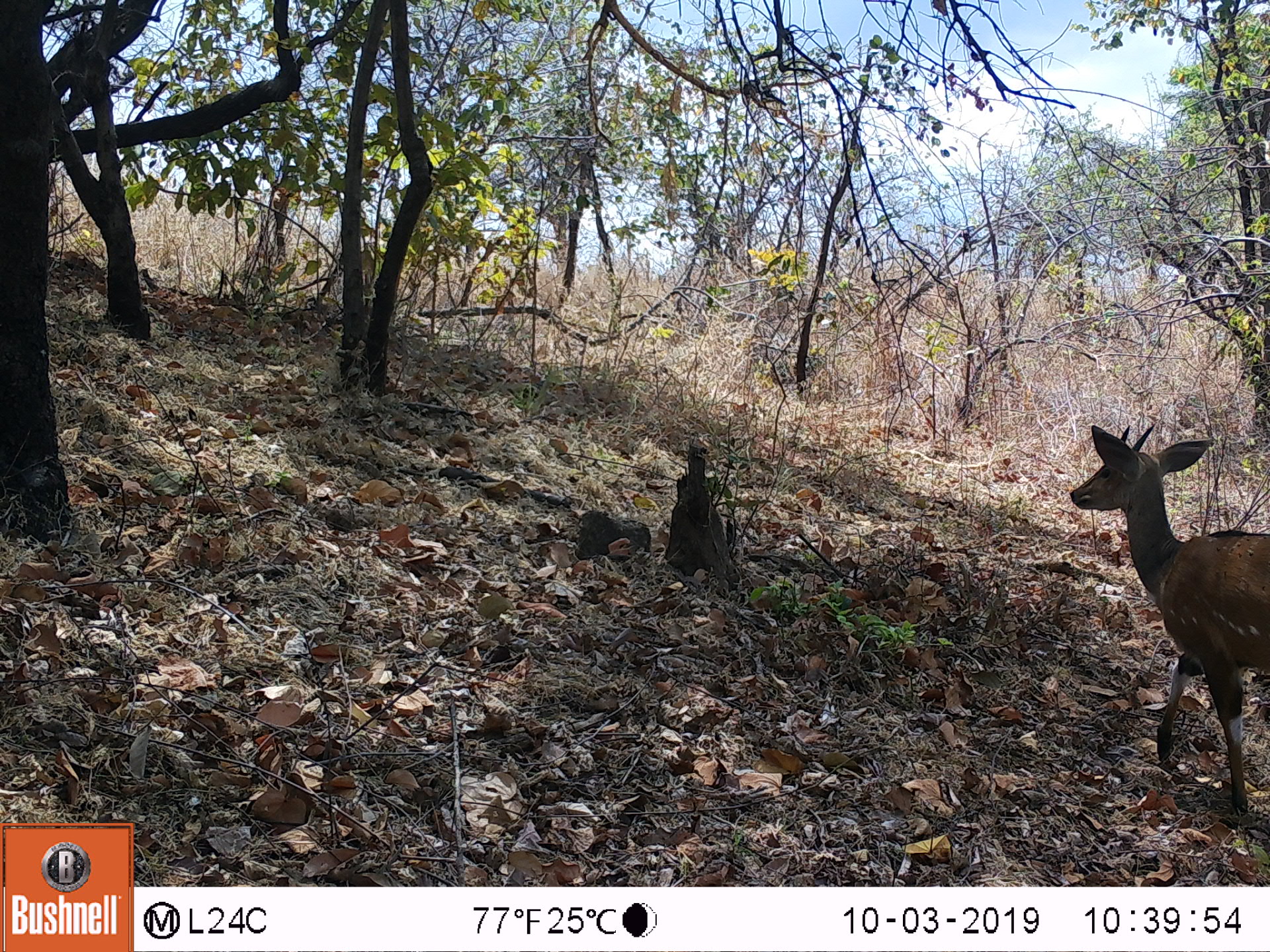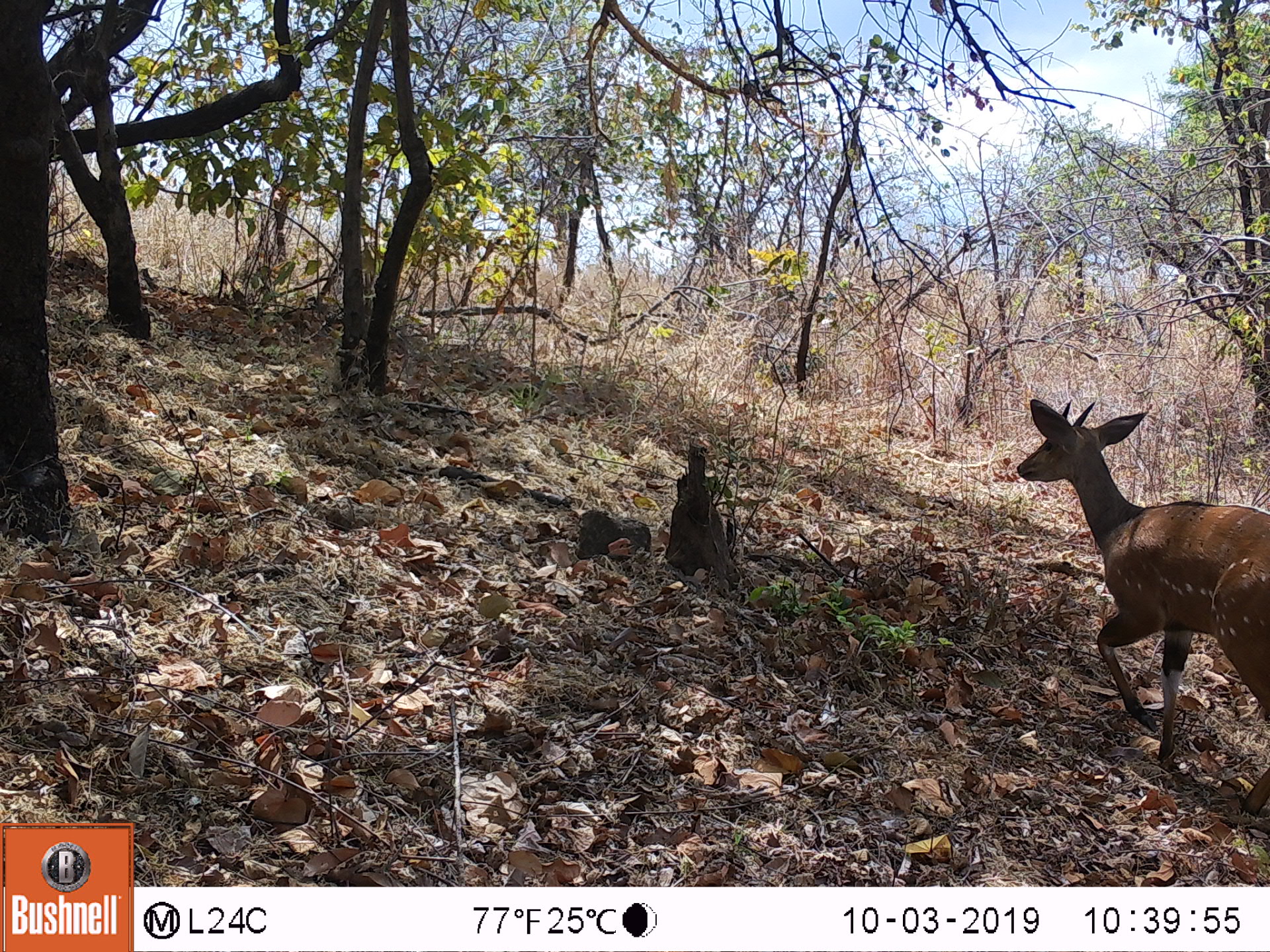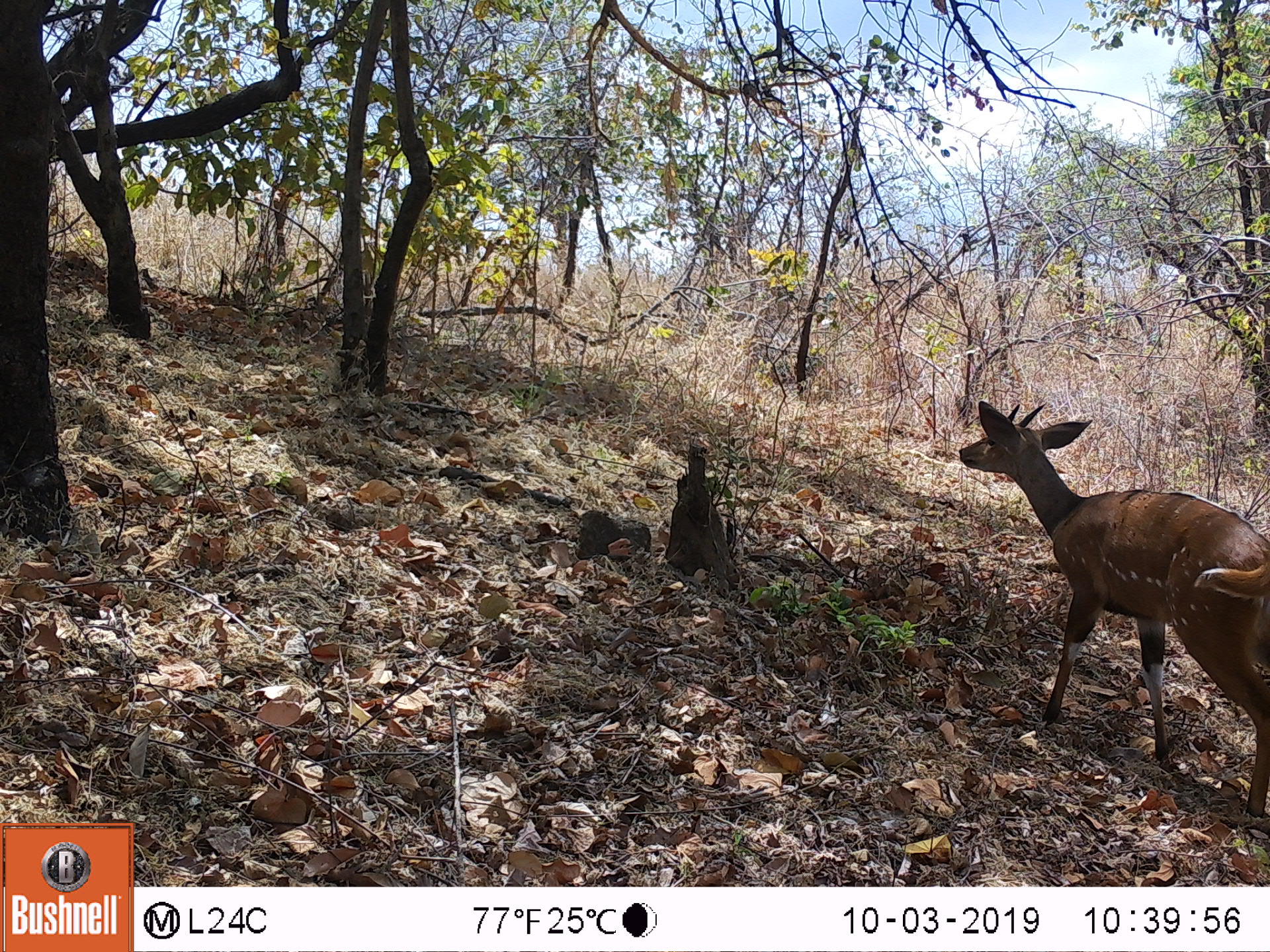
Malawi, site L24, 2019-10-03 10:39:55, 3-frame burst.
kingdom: Animalia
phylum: Chordata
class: Mammalia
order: Artiodactyla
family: Bovidae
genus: Tragelaphus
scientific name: Tragelaphus sylvaticus sylvaticus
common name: cape bushbuck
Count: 1.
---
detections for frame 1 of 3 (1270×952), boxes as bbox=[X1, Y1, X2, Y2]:
cape bushbuck: bbox=[1062, 406, 1264, 817]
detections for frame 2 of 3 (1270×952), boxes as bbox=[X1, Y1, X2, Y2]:
cape bushbuck: bbox=[1017, 392, 1264, 817]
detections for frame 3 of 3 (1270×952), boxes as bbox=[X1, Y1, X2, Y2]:
cape bushbuck: bbox=[949, 387, 1264, 820]